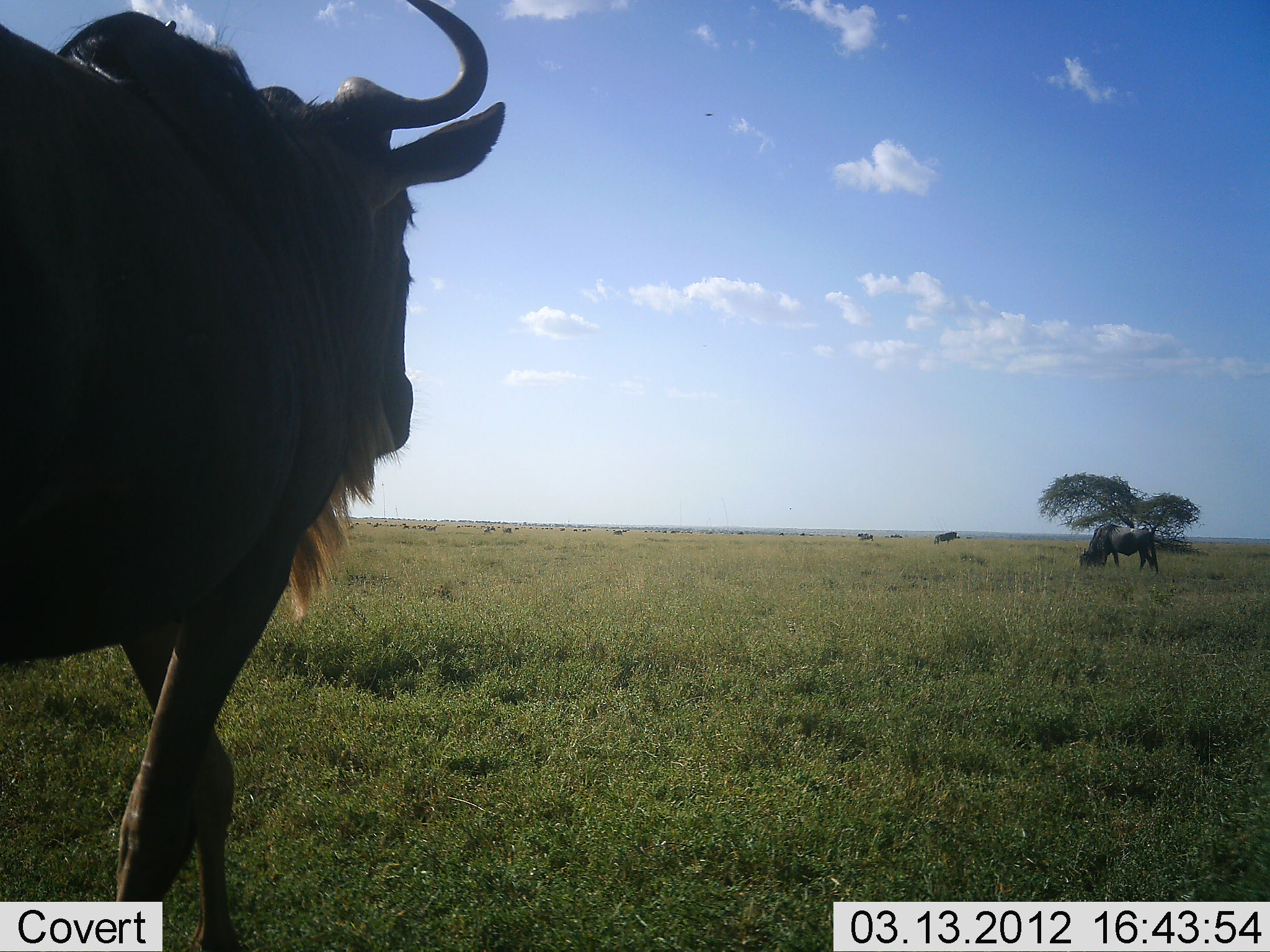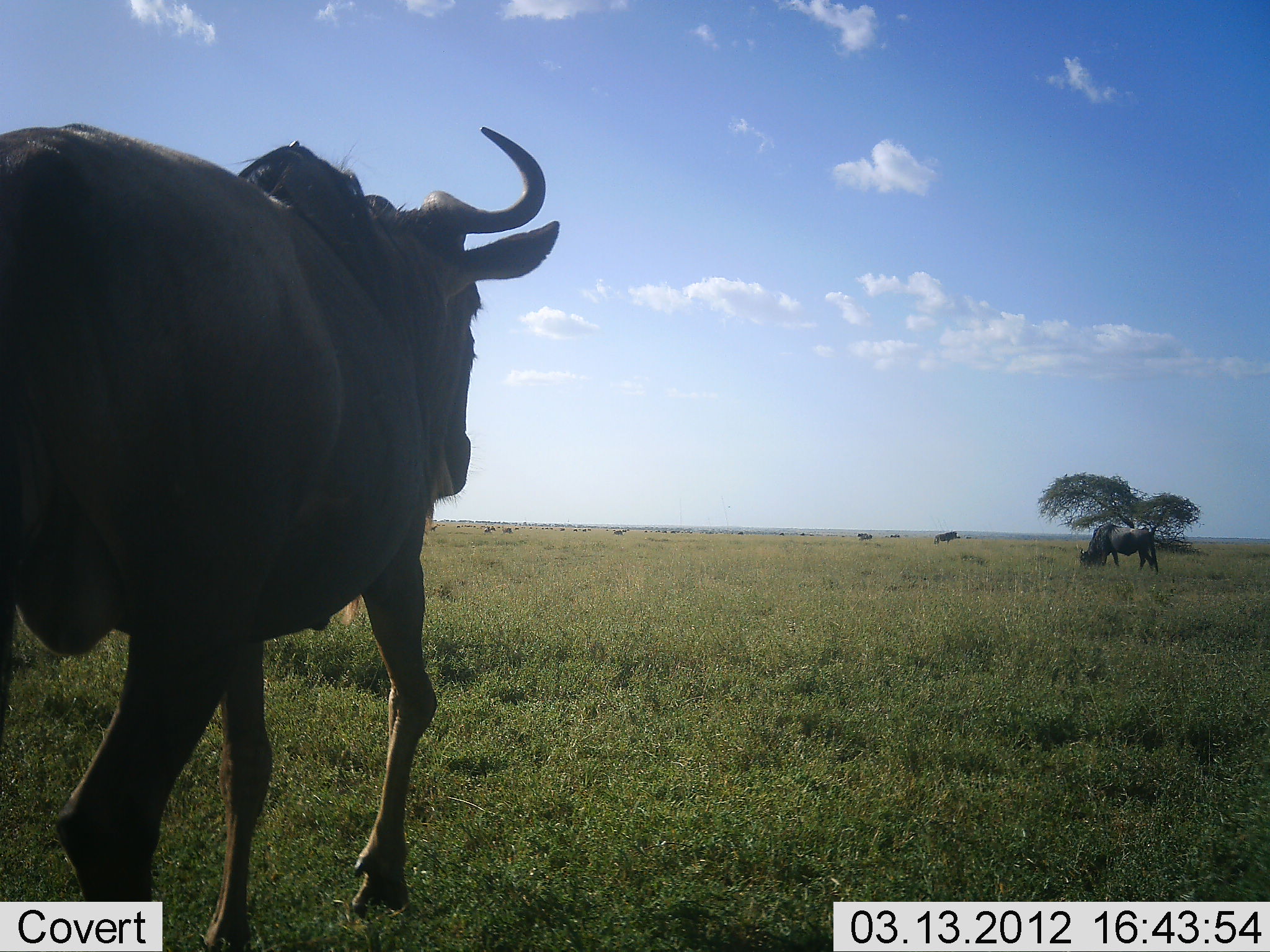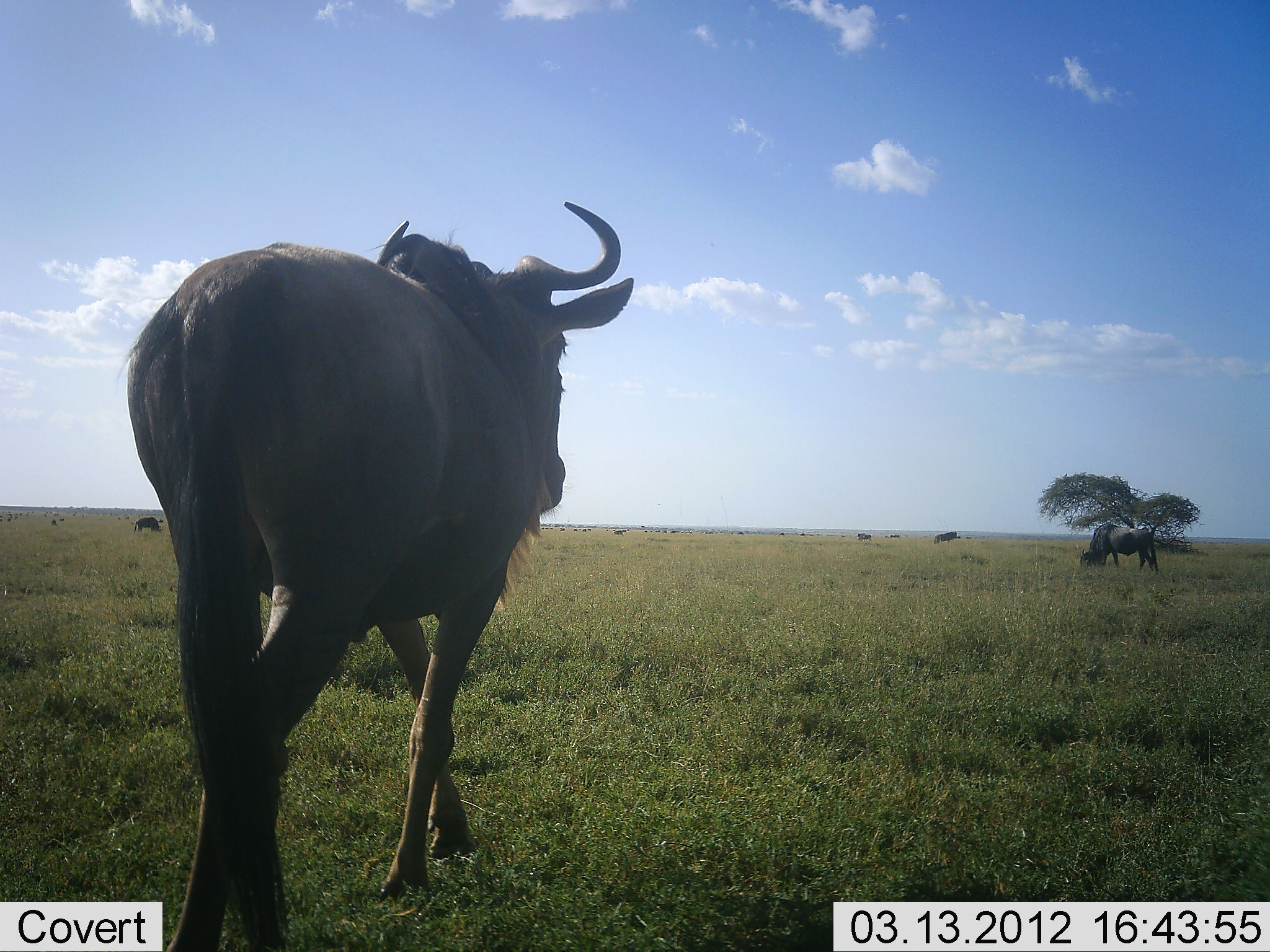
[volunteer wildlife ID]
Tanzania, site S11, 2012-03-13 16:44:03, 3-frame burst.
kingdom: Animalia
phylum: Chordata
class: Mammalia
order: Artiodactyla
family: Bovidae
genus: Connochaetes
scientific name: Connochaetes taurinus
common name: blue wildebeest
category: wildebeest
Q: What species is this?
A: Wildebeest (blue wildebeest) (Connochaetes taurinus).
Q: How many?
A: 3.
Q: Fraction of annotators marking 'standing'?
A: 44%.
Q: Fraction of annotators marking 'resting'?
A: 0%.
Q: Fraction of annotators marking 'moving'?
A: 83%.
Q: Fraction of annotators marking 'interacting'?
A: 6%.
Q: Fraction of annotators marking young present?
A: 0%.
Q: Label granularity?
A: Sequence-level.